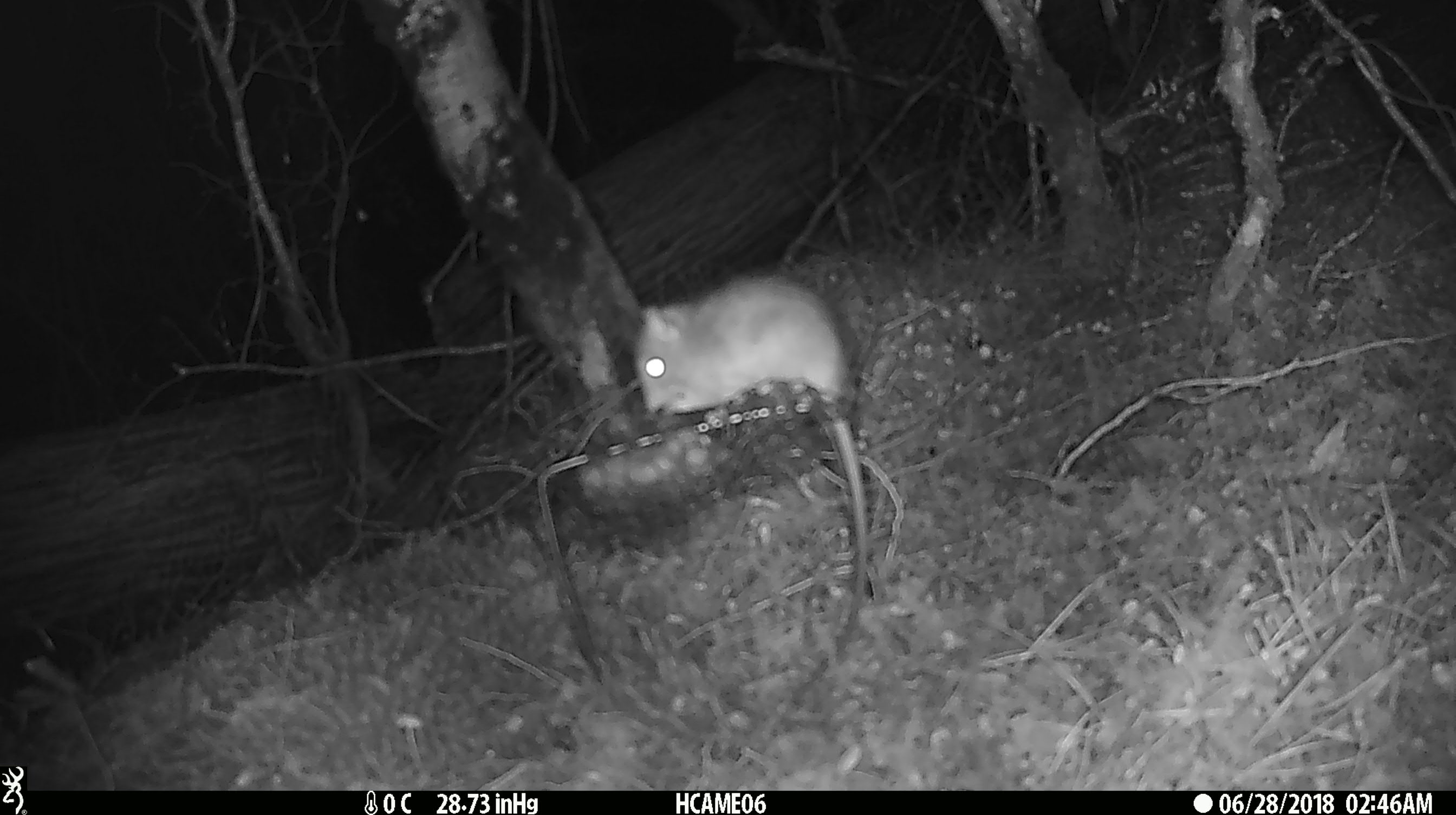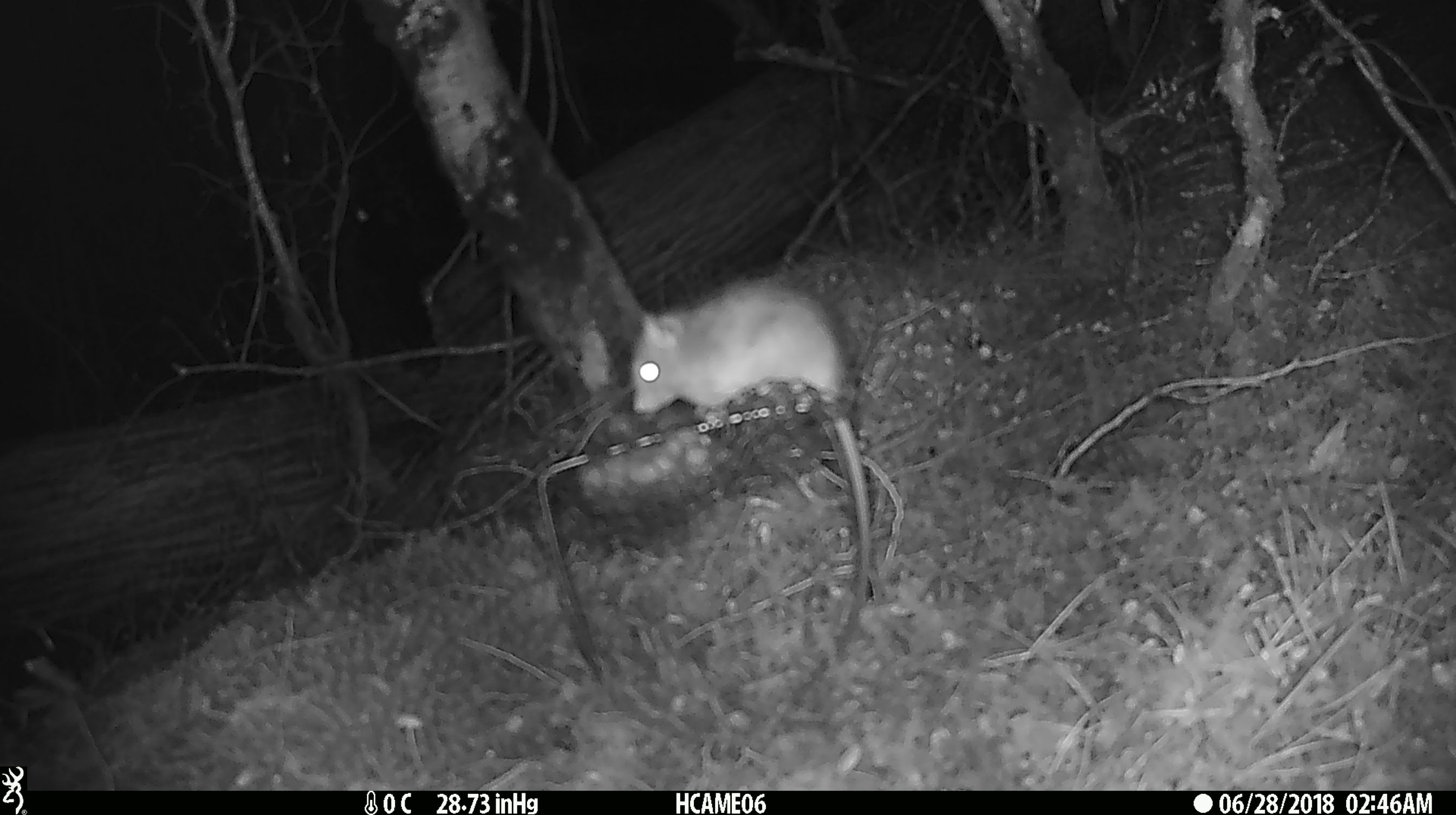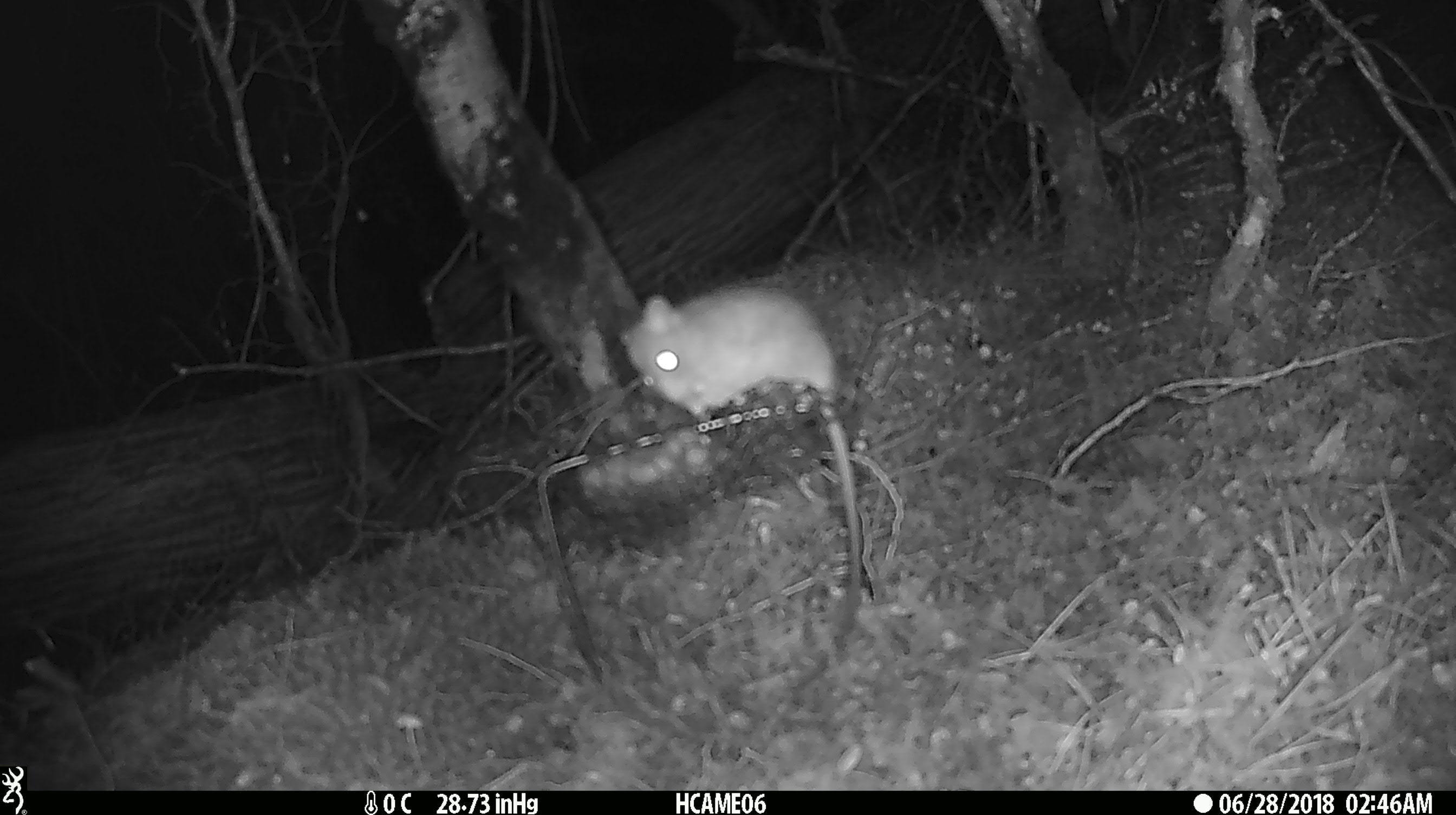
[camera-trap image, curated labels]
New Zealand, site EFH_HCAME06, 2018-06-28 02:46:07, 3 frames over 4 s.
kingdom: Animalia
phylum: Chordata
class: Mammalia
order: Rodentia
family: Muridae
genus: Rattus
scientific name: Rattus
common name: rat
Rat (Rattus).